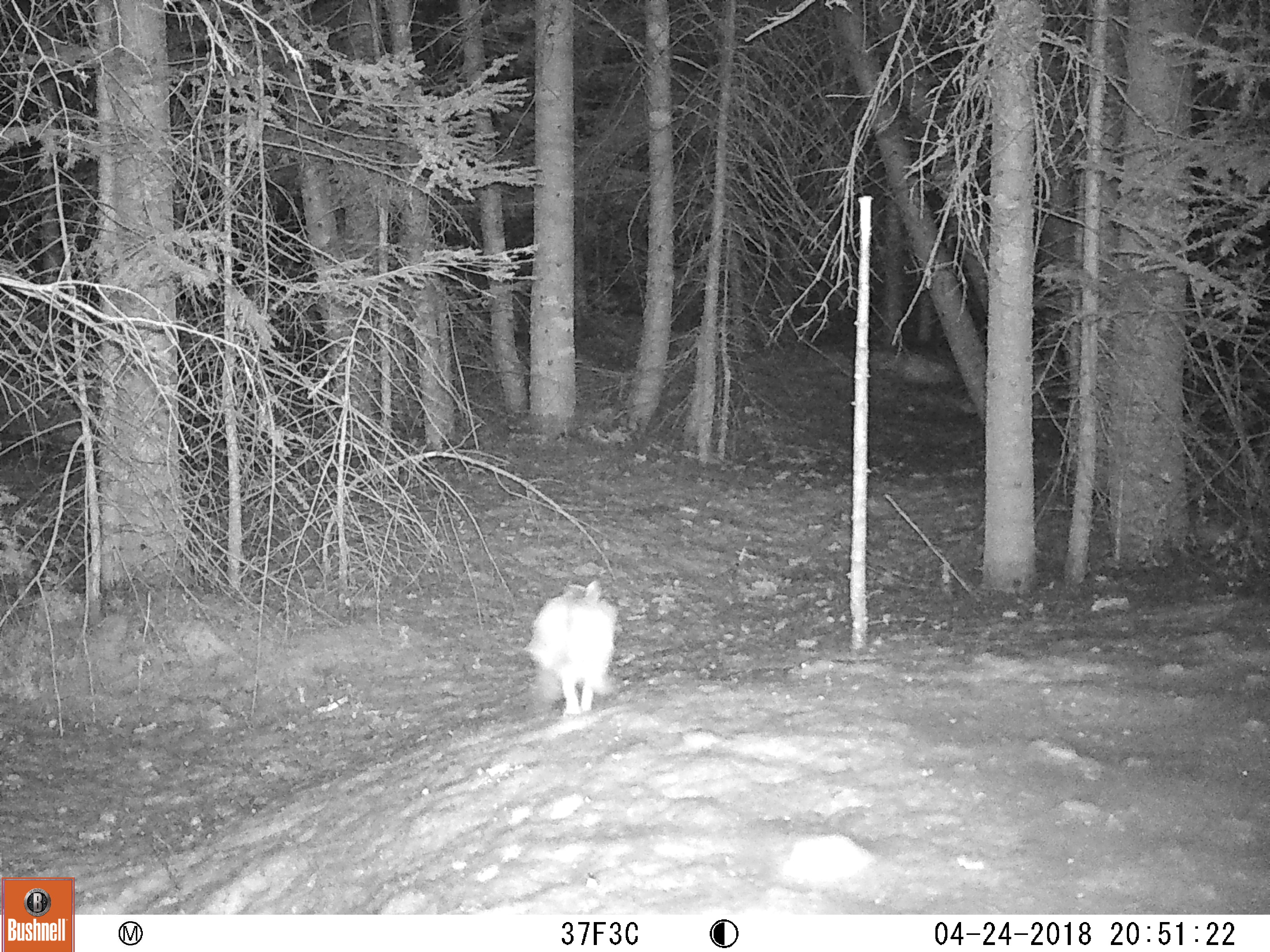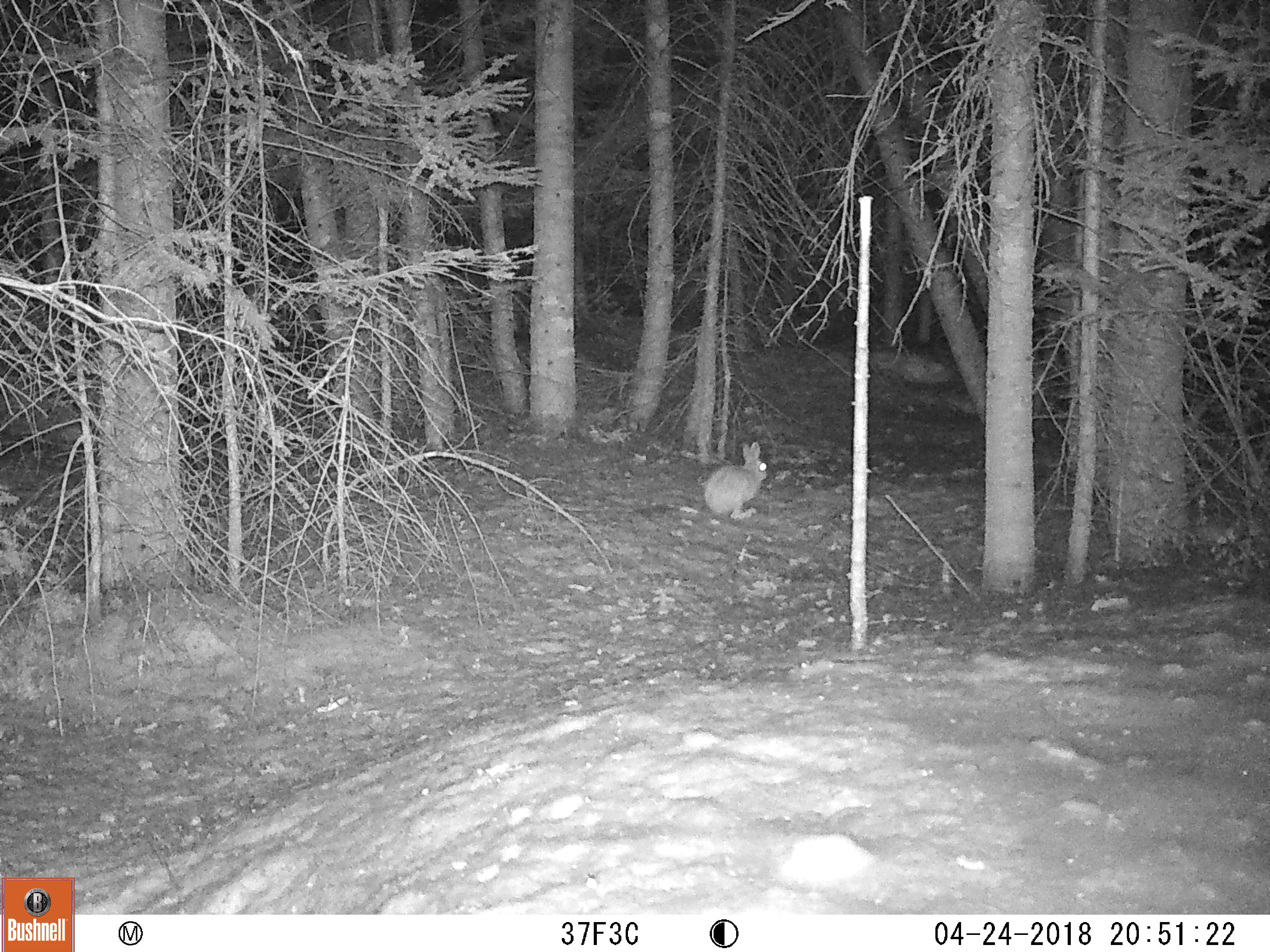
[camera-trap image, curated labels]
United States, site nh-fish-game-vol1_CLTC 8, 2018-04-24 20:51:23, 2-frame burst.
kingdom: Animalia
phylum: Chordata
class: Mammalia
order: Lagomorpha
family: Leporidae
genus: Lepus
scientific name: Lepus americanus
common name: snowshoe hare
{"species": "snowshoe hare (Lepus americanus)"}